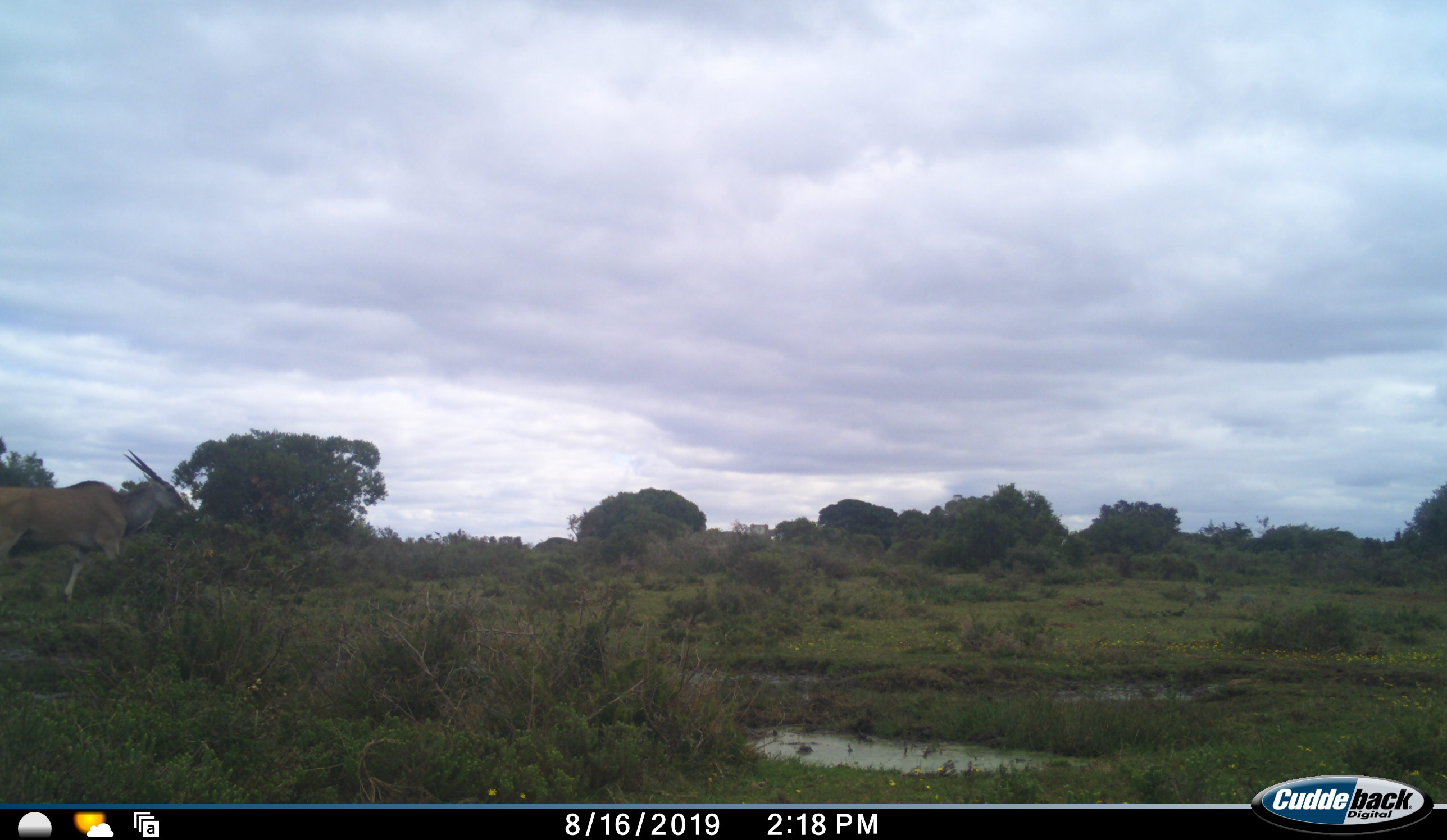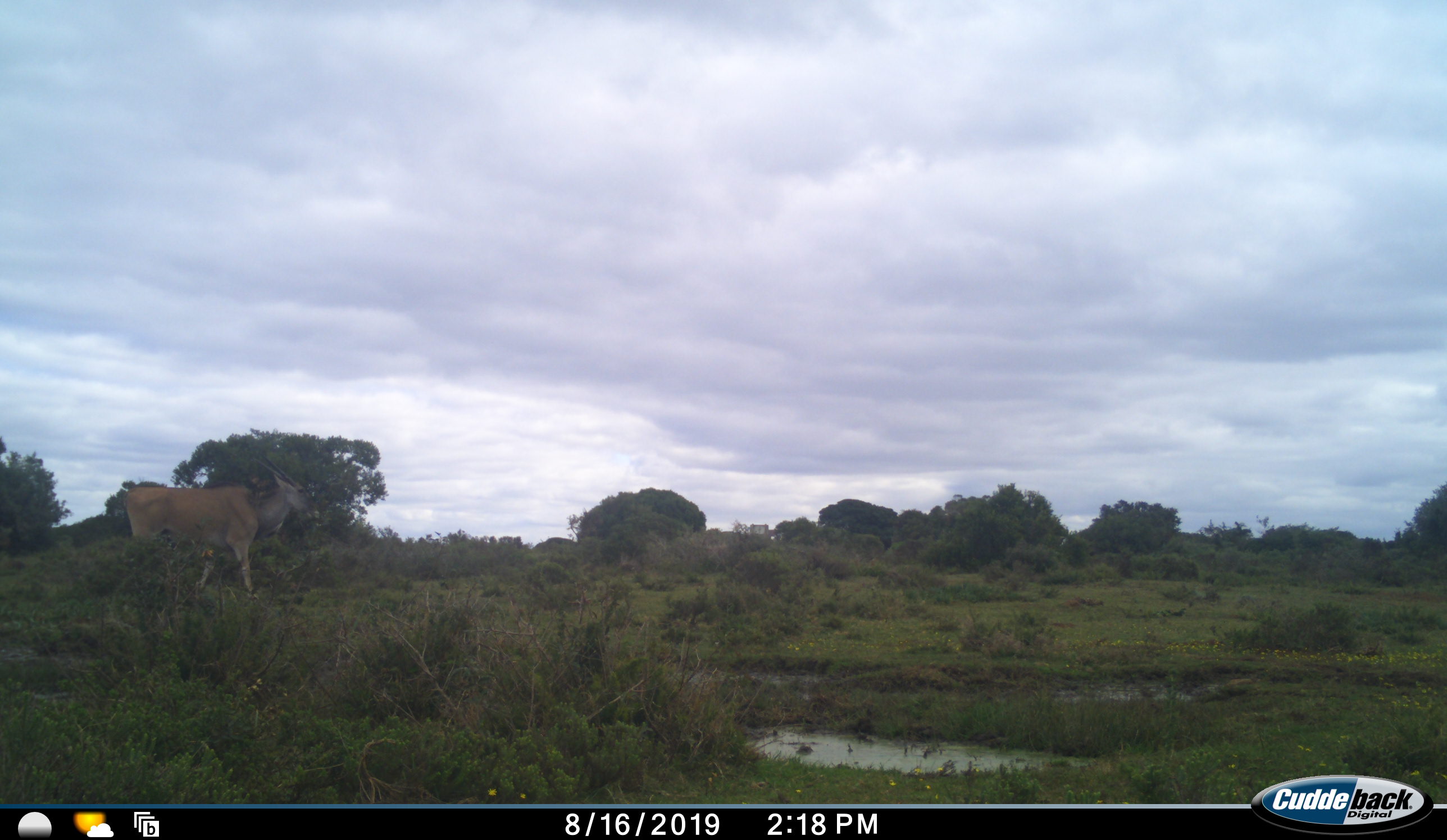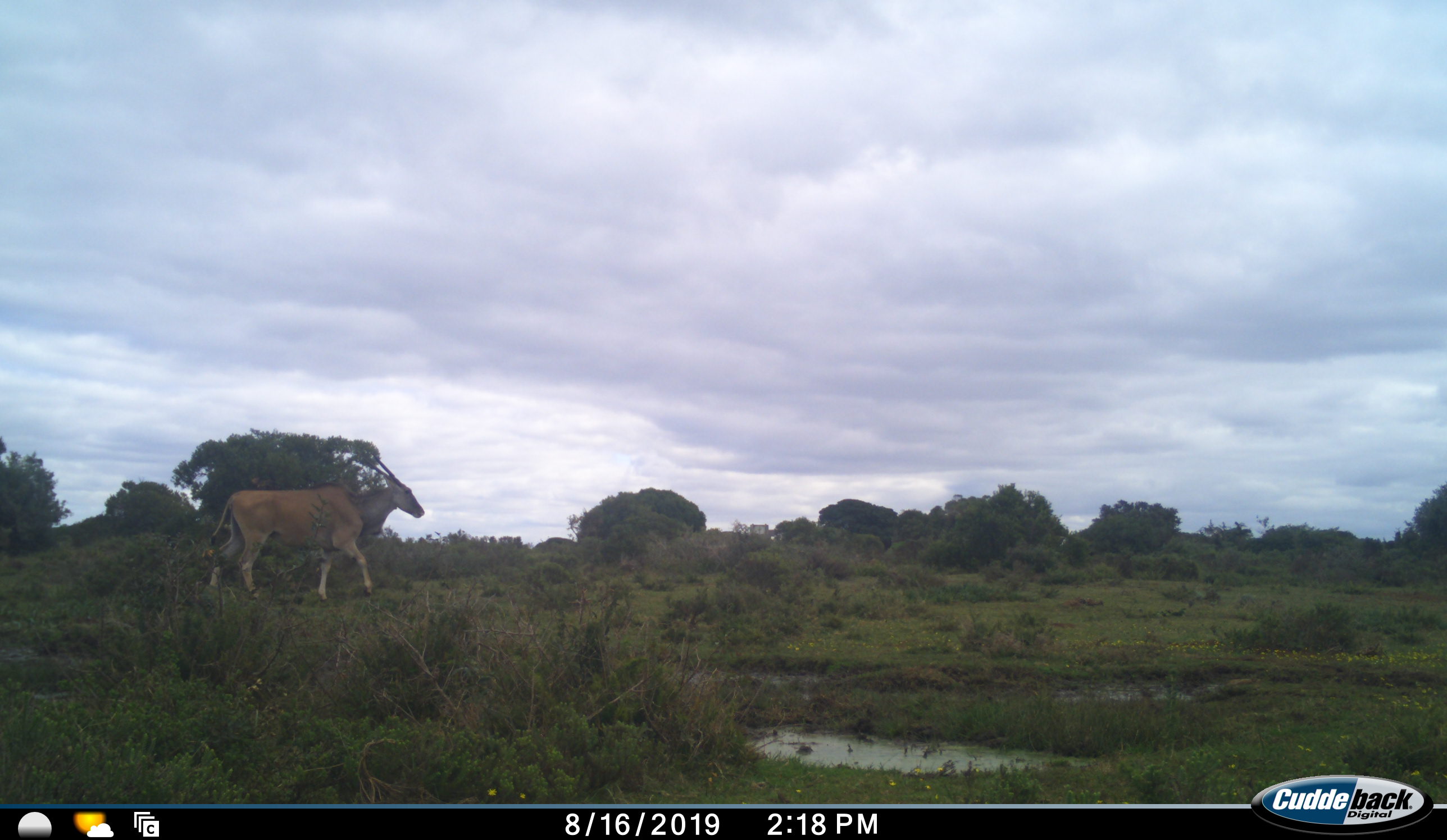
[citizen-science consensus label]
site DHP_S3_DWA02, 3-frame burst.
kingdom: Animalia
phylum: Chordata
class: Mammalia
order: Artiodactyla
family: Bovidae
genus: Tragelaphus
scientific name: Tragelaphus oryx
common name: eland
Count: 1.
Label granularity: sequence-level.